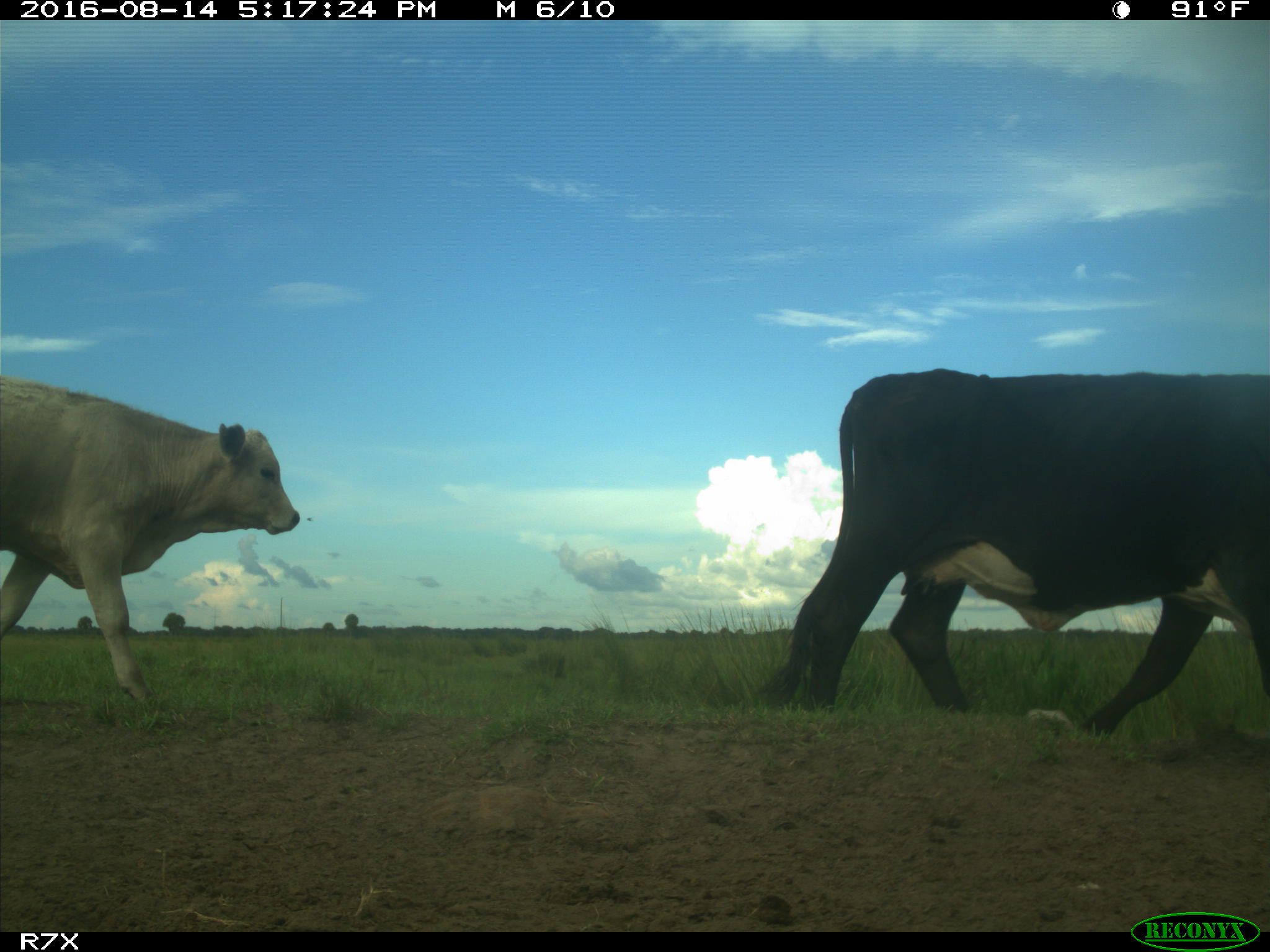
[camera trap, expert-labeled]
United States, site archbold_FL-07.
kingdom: Animalia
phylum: Chordata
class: Mammalia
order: Artiodactyla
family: Bovidae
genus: Bos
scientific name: Bos taurus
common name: domestic cow